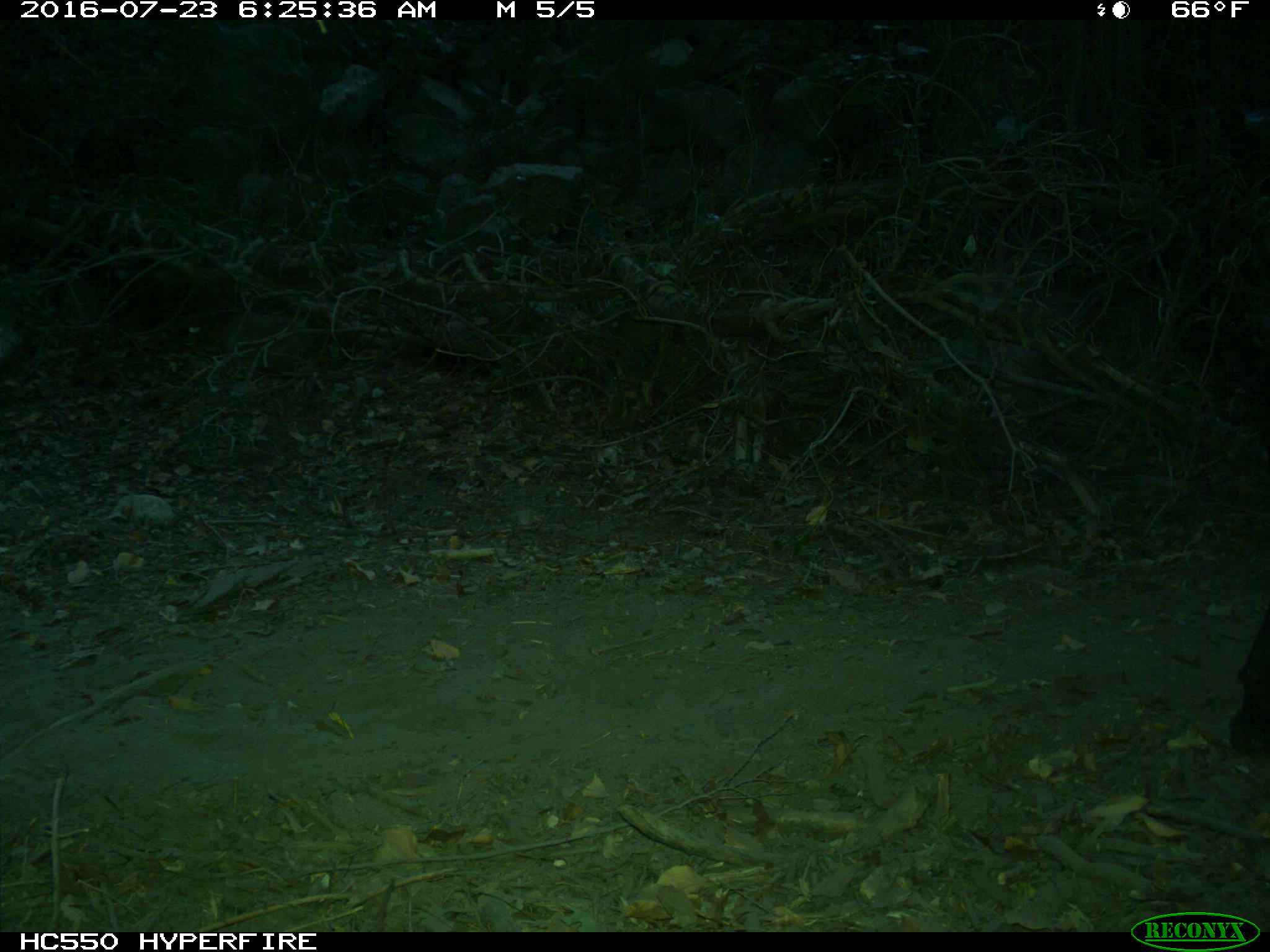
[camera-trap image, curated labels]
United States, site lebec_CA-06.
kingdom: Animalia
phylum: Chordata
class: Mammalia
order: Artiodactyla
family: Bovidae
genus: Bos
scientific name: Bos taurus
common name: domestic cow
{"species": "Bos taurus (domestic cow)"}